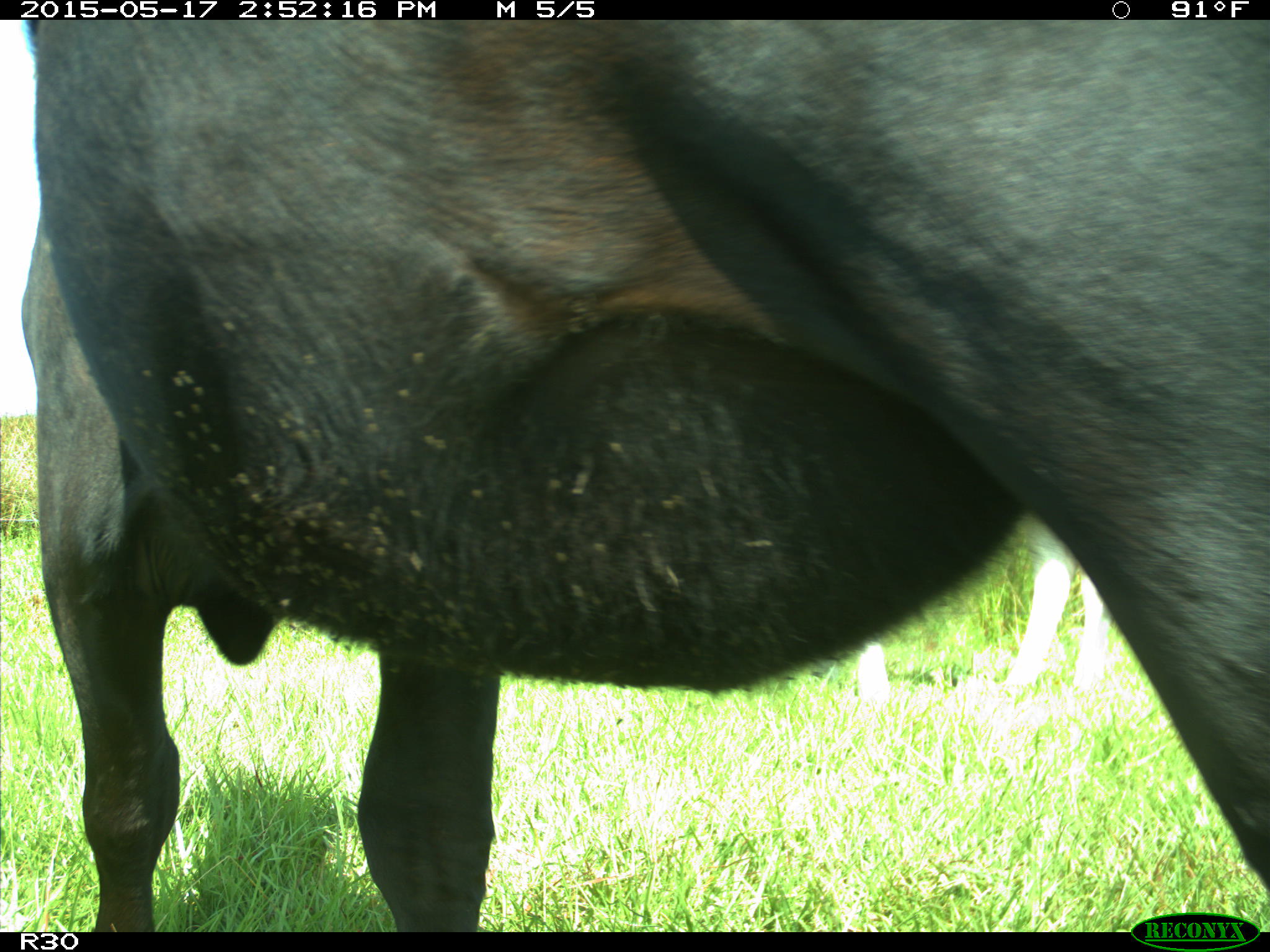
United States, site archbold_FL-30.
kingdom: Animalia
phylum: Chordata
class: Mammalia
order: Artiodactyla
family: Bovidae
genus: Bos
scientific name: Bos taurus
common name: domestic cow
Bos taurus (domestic cow).